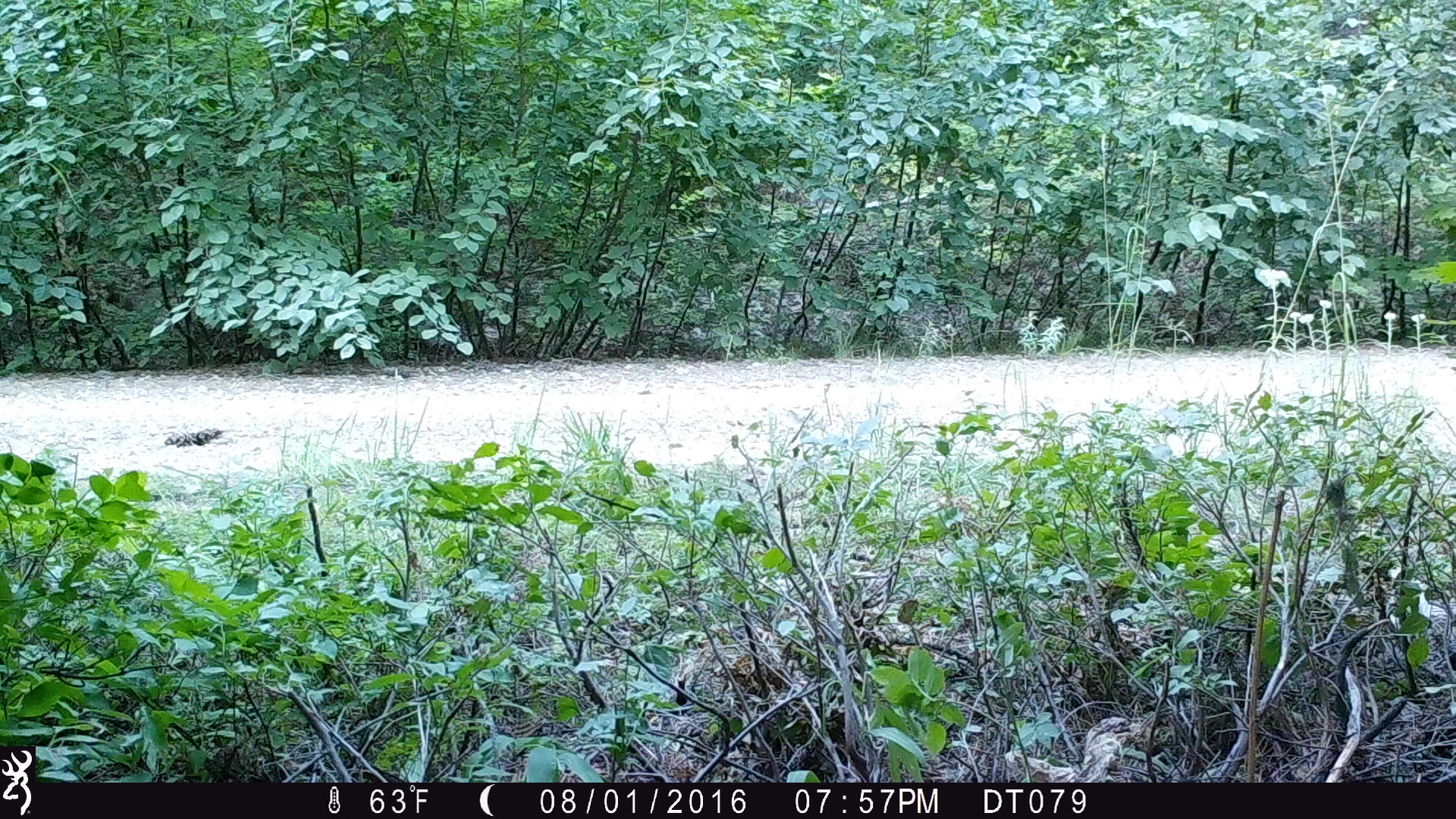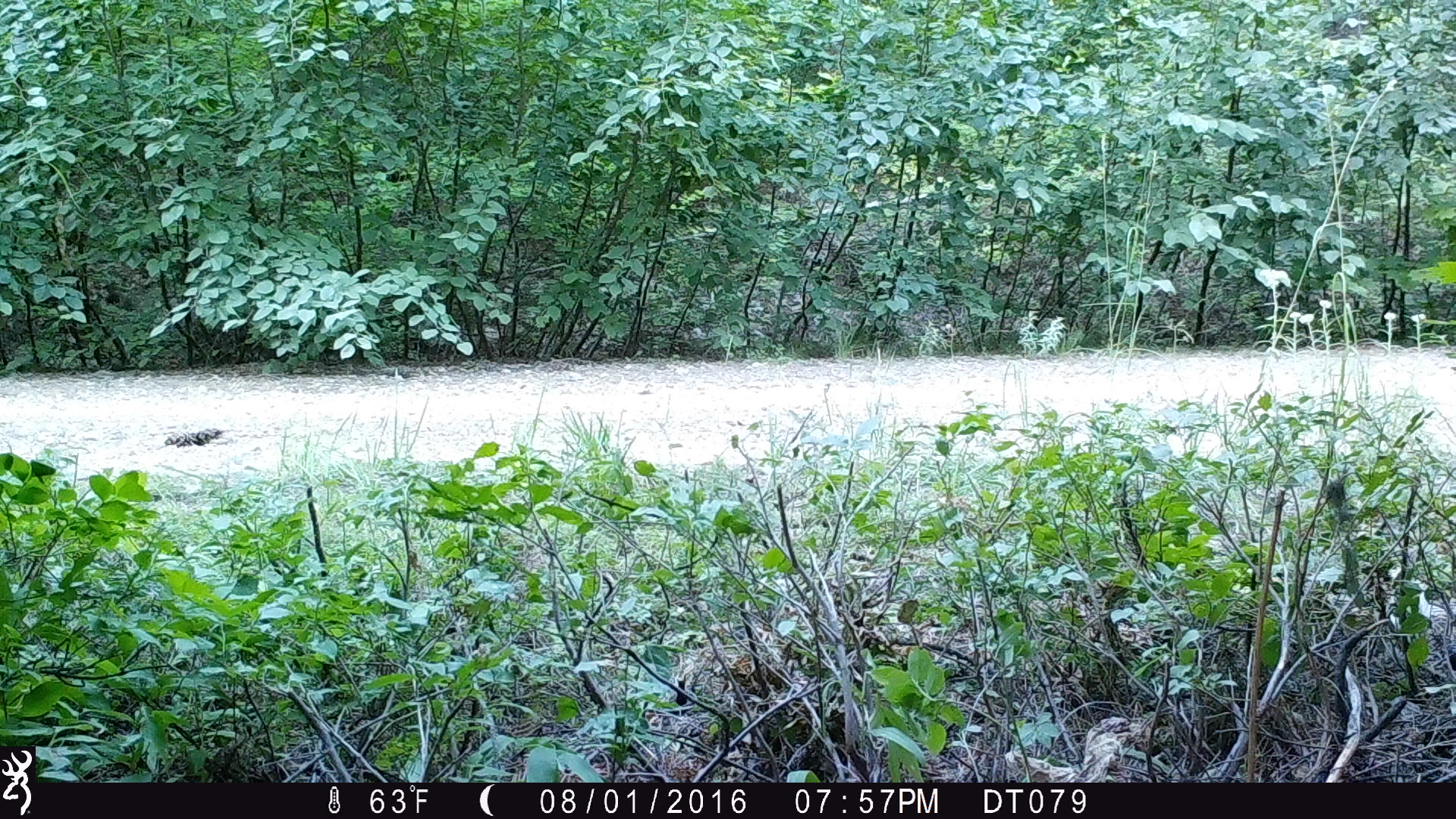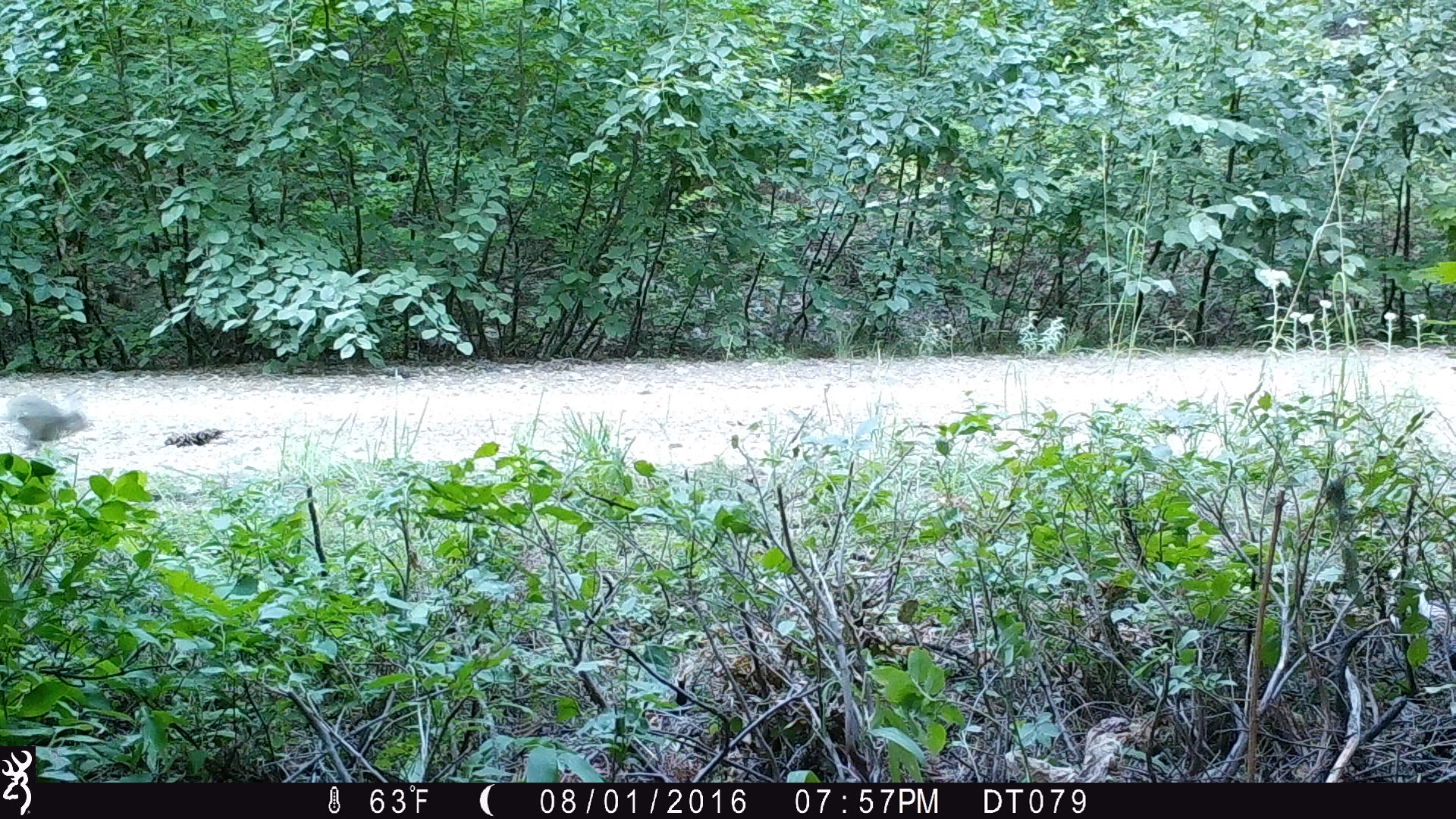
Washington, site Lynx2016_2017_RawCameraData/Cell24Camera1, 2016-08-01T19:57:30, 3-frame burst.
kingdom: Animalia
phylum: Chordata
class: Mammalia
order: Lagomorpha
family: Leporidae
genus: Lepus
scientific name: Lepus americanus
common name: snowshoe hare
Lepus americanus (snowshoe hare). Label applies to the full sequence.